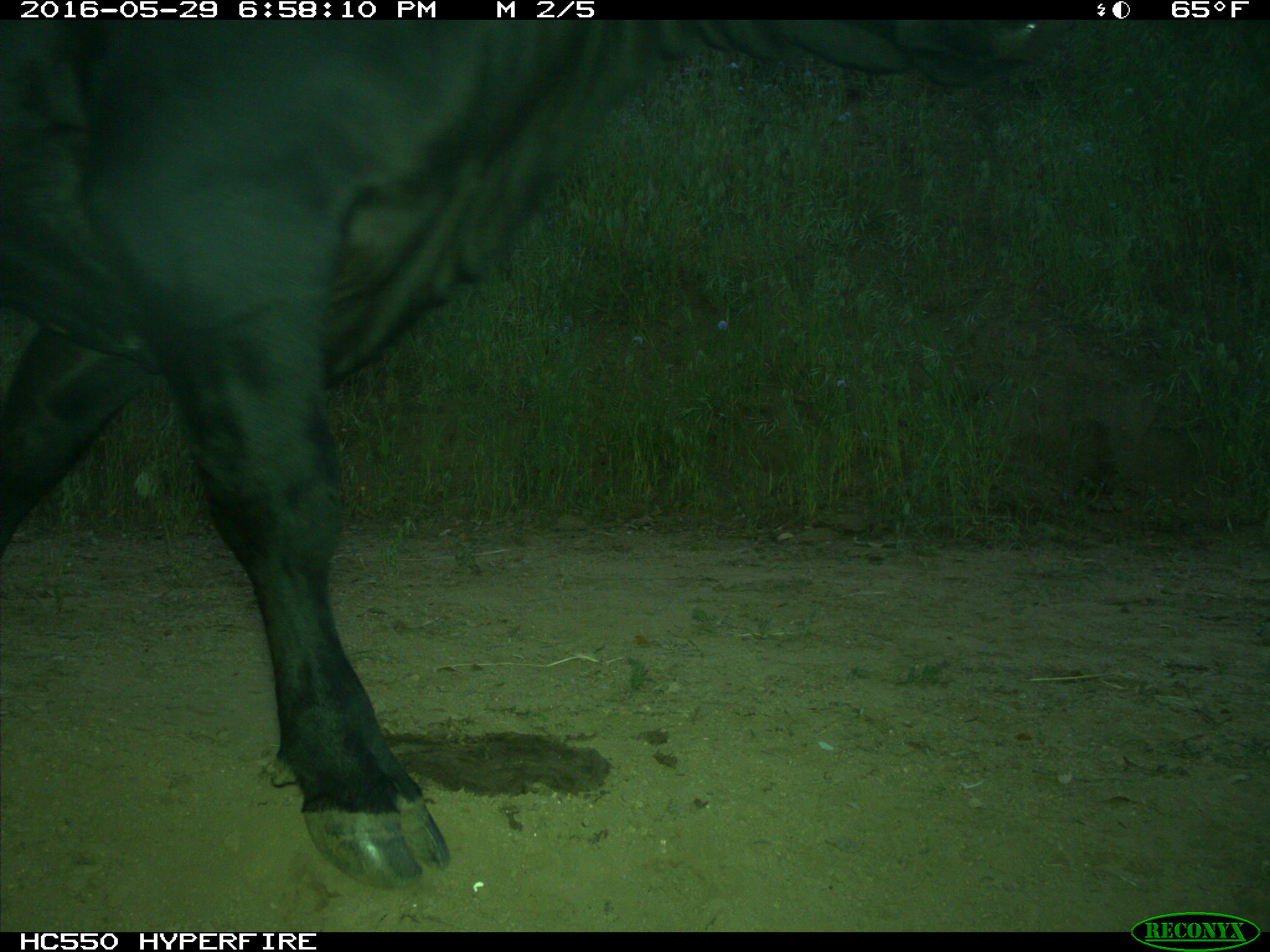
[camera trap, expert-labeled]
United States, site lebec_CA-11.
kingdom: Animalia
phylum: Chordata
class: Mammalia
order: Artiodactyla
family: Bovidae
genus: Bos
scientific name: Bos taurus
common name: domestic cow